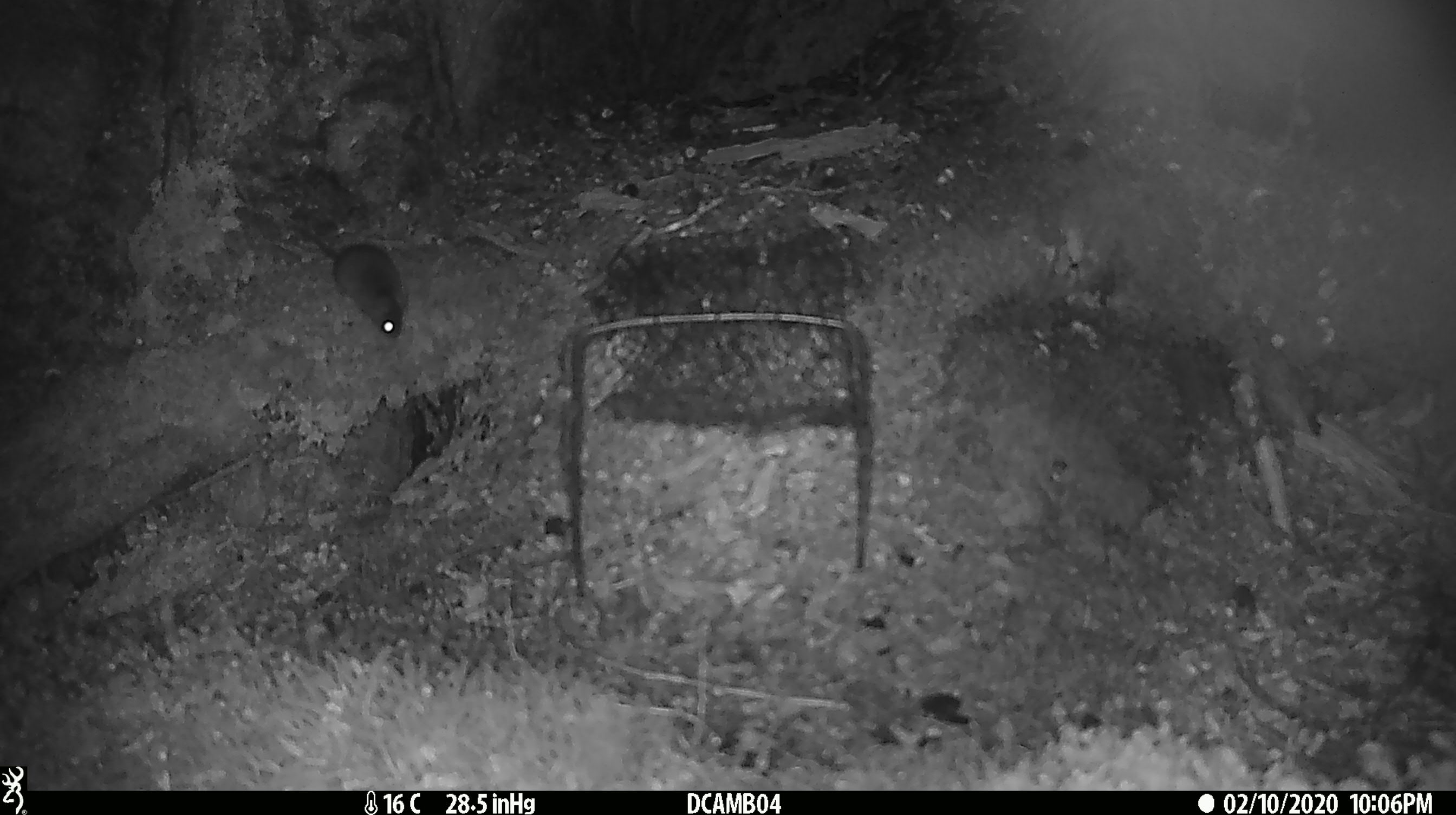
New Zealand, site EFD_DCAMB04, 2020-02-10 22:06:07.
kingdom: Animalia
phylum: Chordata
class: Mammalia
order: Rodentia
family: Muridae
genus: Mus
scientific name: Mus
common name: mouse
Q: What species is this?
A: Mouse (Mus).